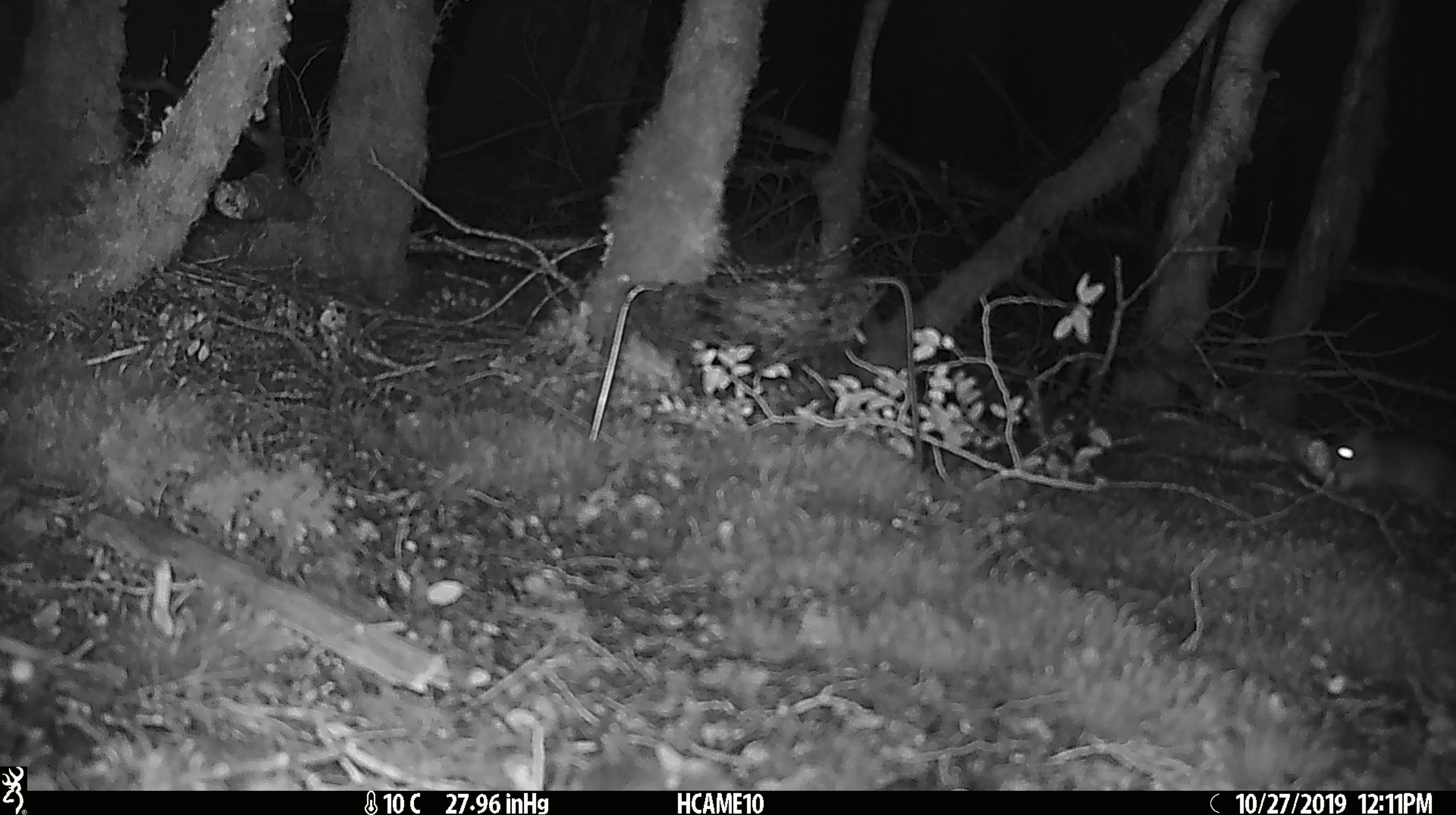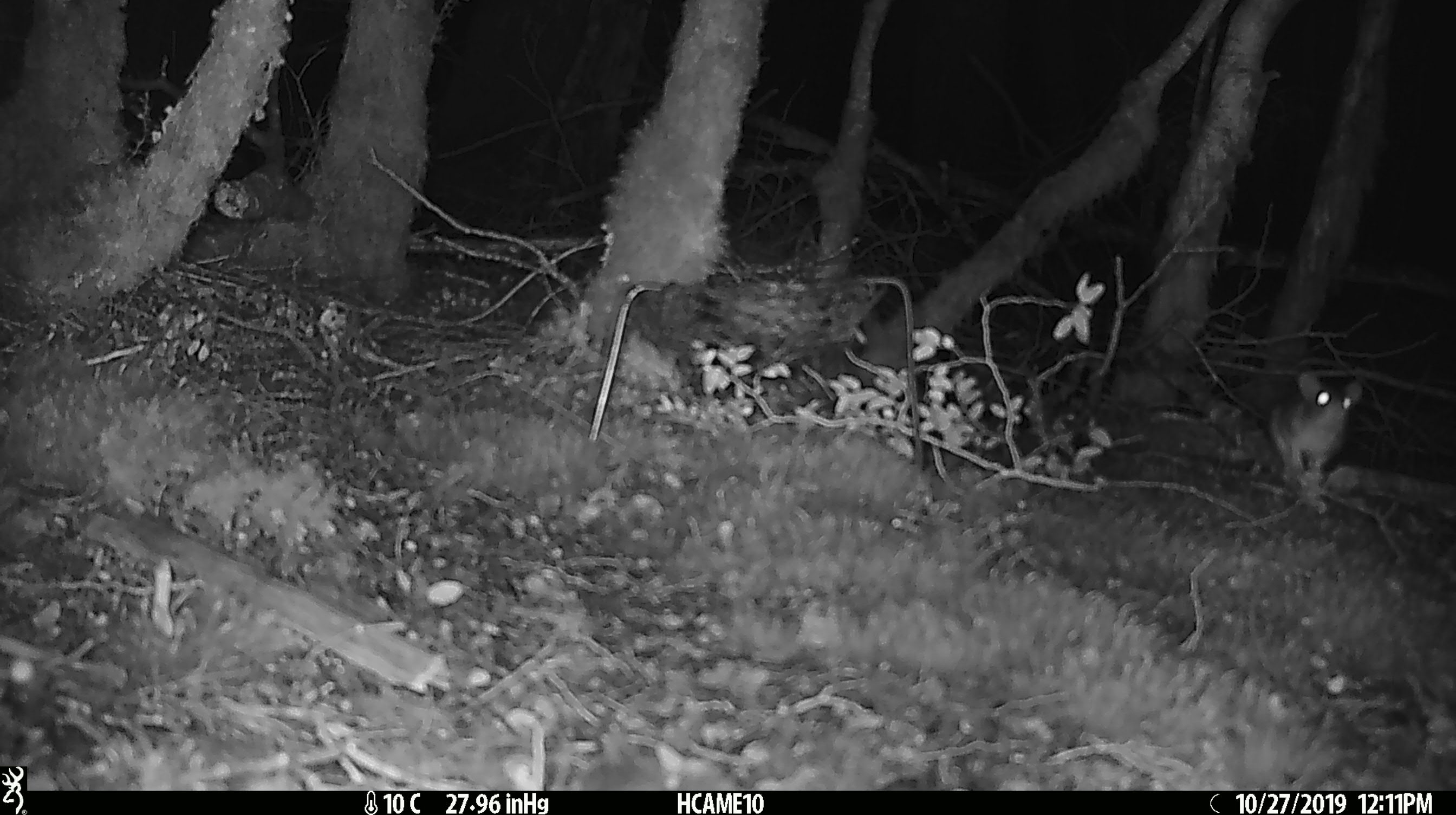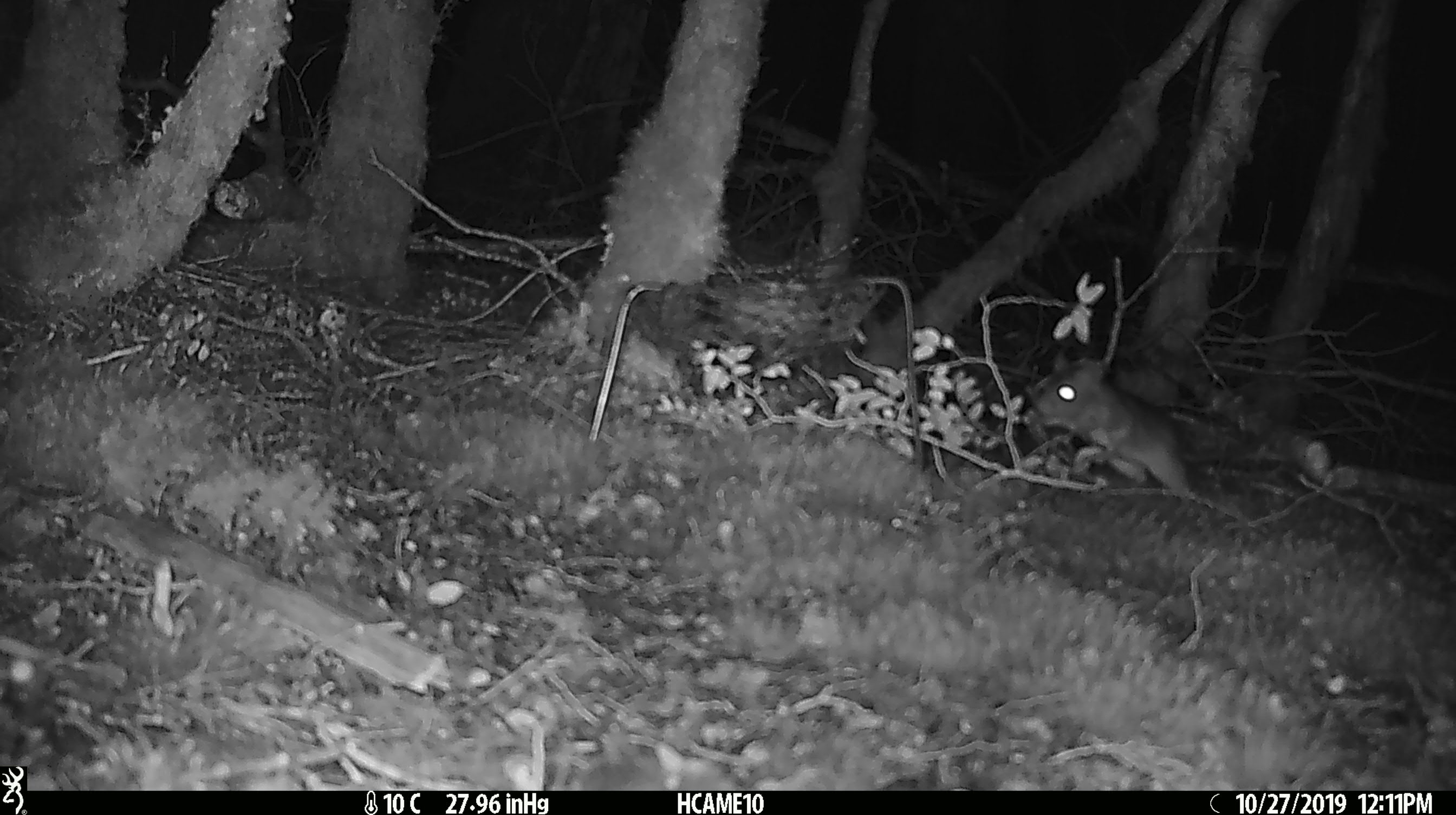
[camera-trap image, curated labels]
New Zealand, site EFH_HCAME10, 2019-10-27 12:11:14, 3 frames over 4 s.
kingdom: Animalia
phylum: Chordata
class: Mammalia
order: Rodentia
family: Muridae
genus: Mus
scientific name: Mus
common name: mouse